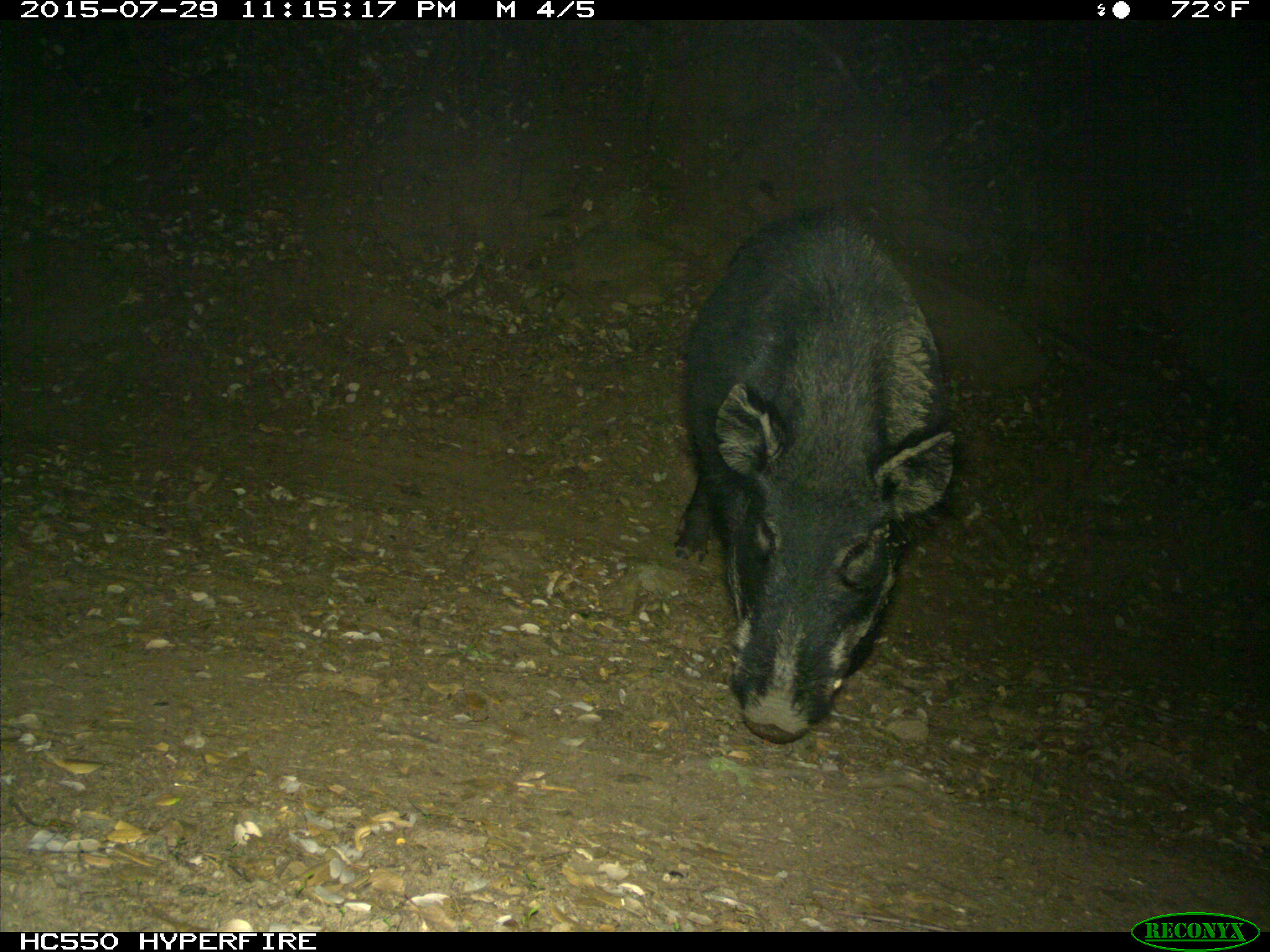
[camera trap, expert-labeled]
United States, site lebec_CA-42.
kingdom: Animalia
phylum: Chordata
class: Mammalia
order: Artiodactyla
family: Suidae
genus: Sus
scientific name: Sus scrofa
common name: wild boar